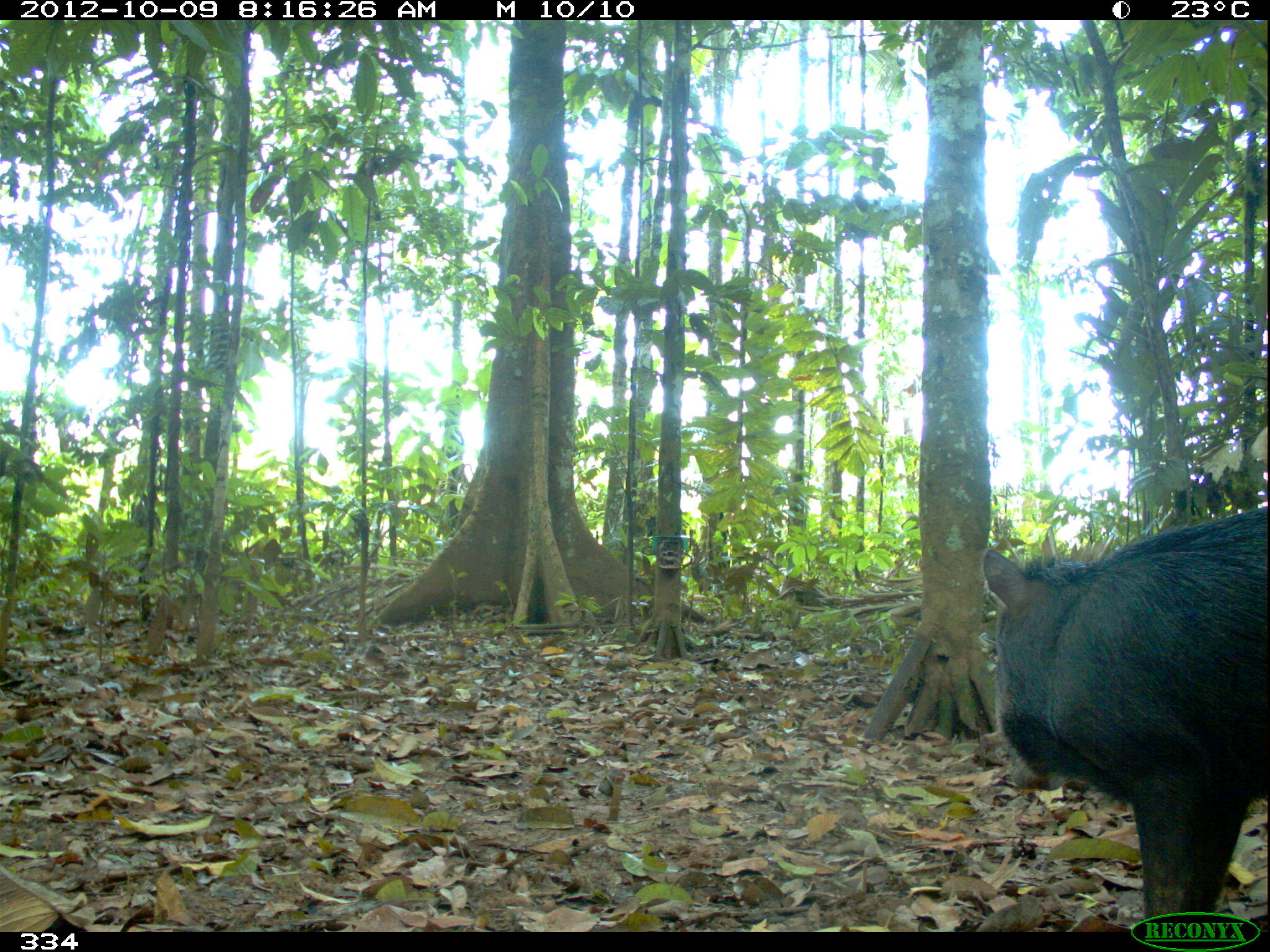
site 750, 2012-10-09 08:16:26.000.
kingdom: Animalia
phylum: Chordata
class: Mammalia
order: Artiodactyla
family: Tayassuidae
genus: Tayassu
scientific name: Tayassu pecari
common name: white-lipped peccary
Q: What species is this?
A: Tayassu pecari (white-lipped peccary).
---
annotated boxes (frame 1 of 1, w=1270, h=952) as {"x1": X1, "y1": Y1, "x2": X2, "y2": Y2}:
tayassu pecari: {"x1": 980, "y1": 506, "x2": 1270, "y2": 919}